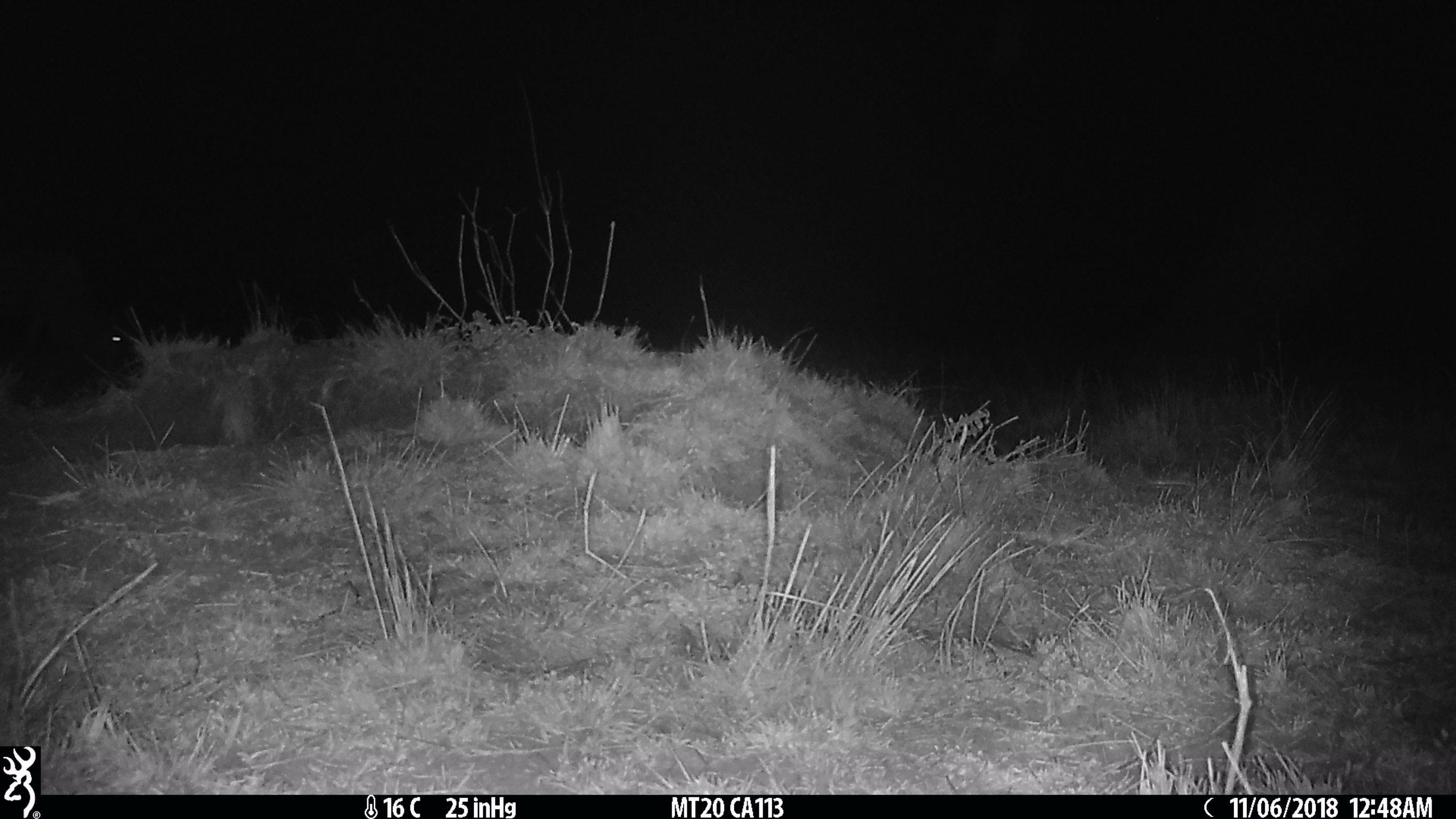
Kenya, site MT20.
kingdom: Animalia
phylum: Chordata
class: Mammalia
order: Artiodactyla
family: Bovidae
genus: Connochaetes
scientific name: Connochaetes taurinus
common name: blue wildebeest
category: wildebeest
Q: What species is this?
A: Wildebeest (blue wildebeest) (Connochaetes taurinus).